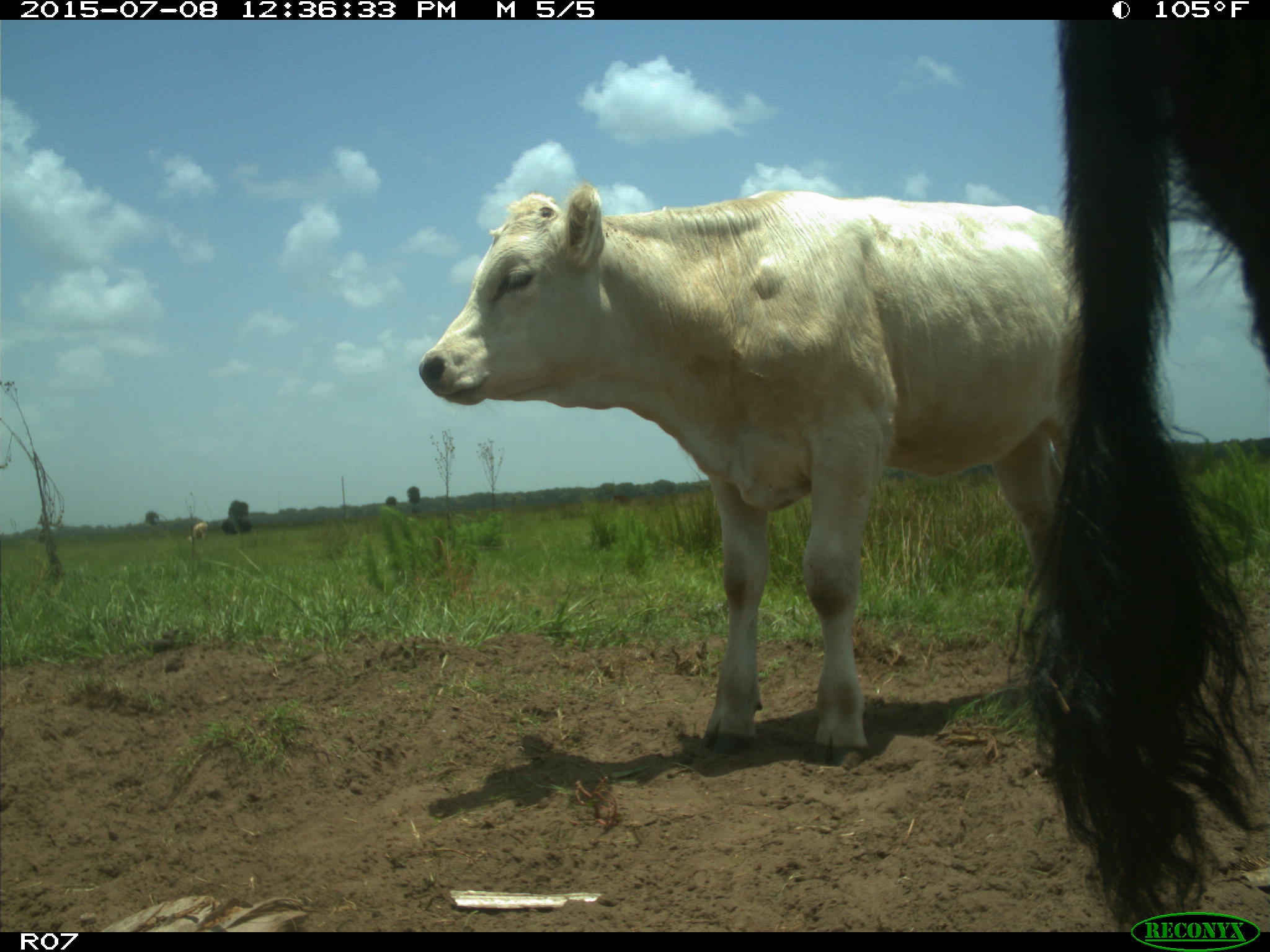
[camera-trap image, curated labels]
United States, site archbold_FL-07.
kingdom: Animalia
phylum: Chordata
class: Mammalia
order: Artiodactyla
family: Bovidae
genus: Bos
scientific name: Bos taurus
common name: domestic cow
Bos taurus (domestic cow).